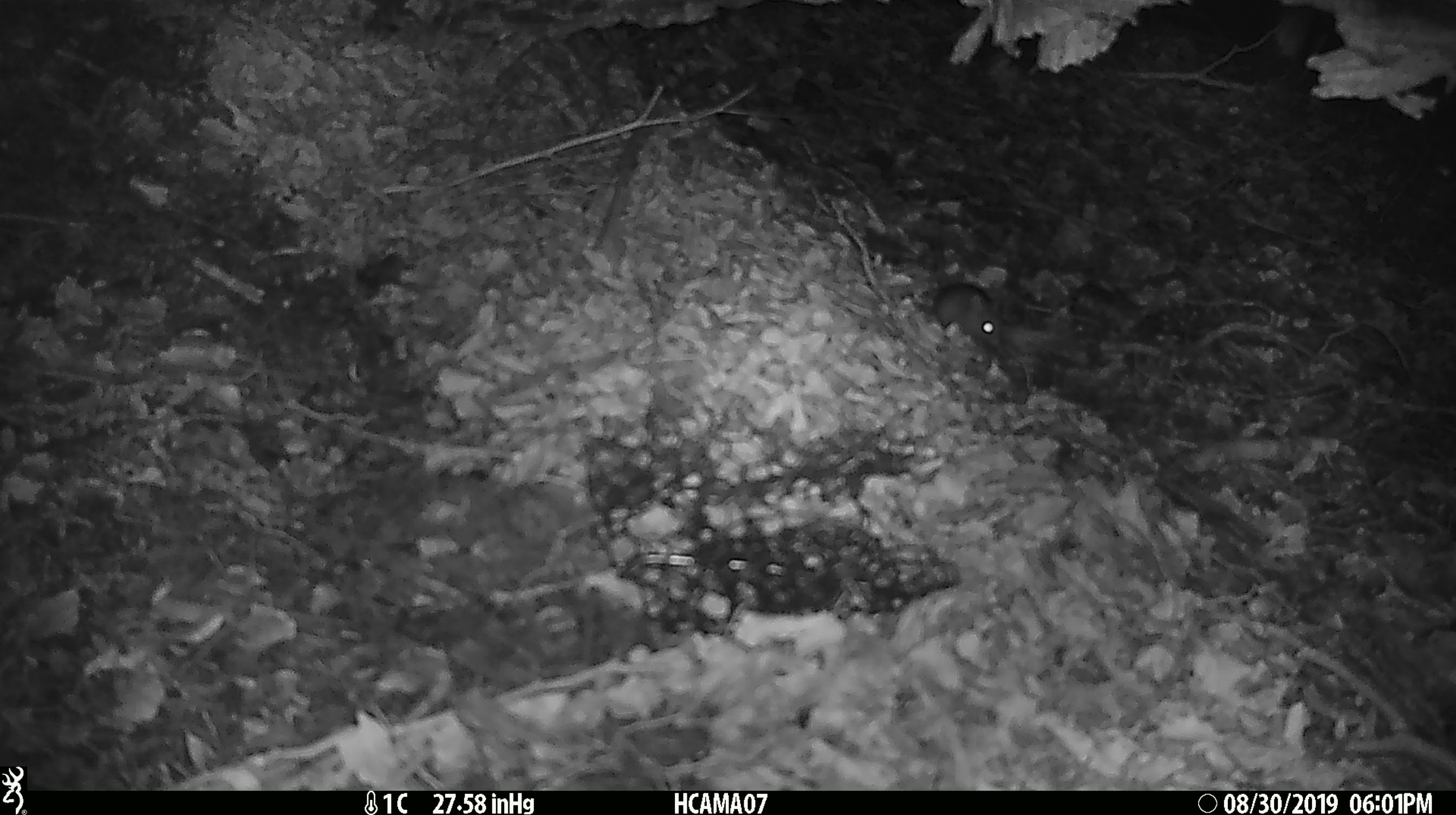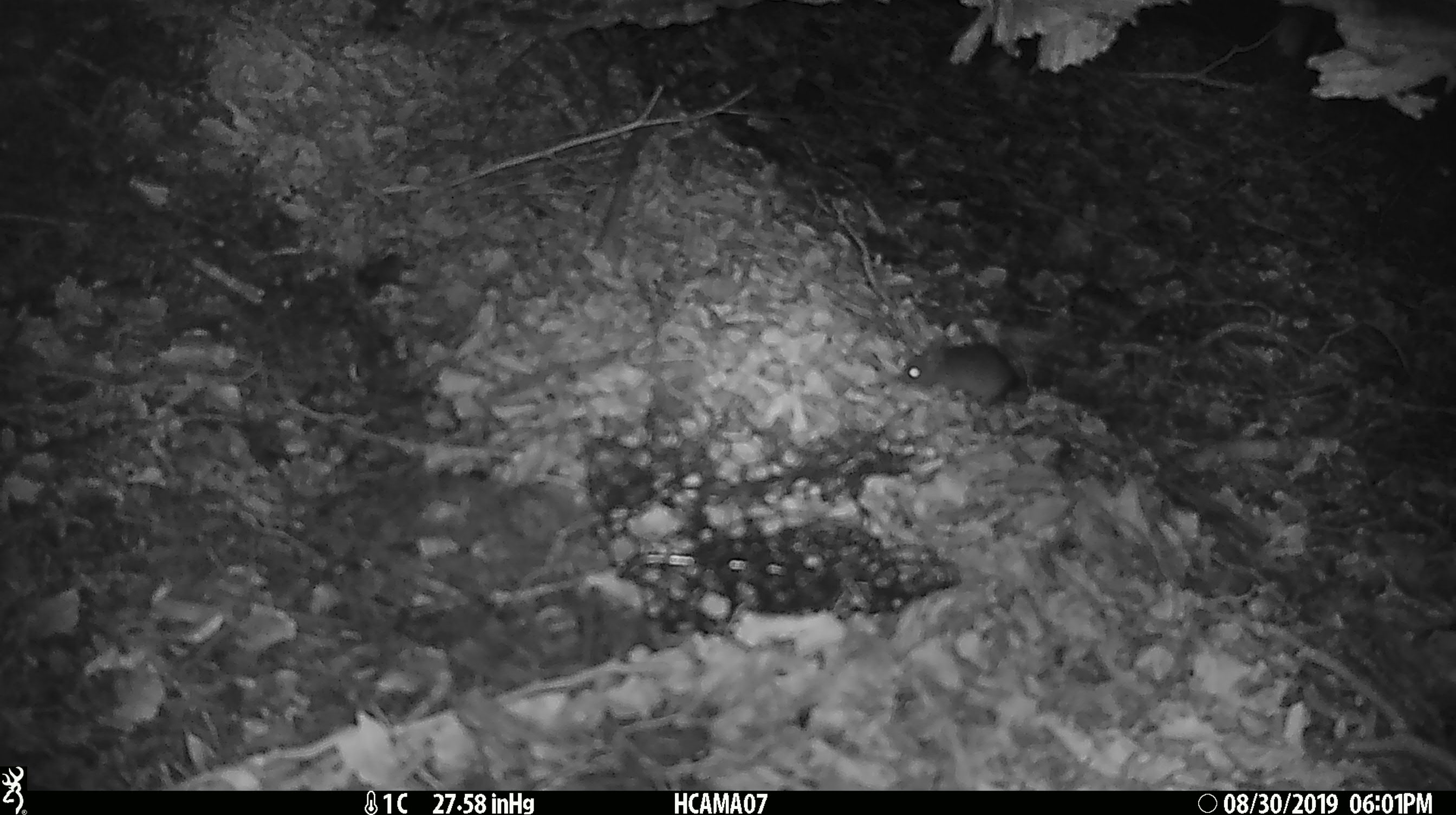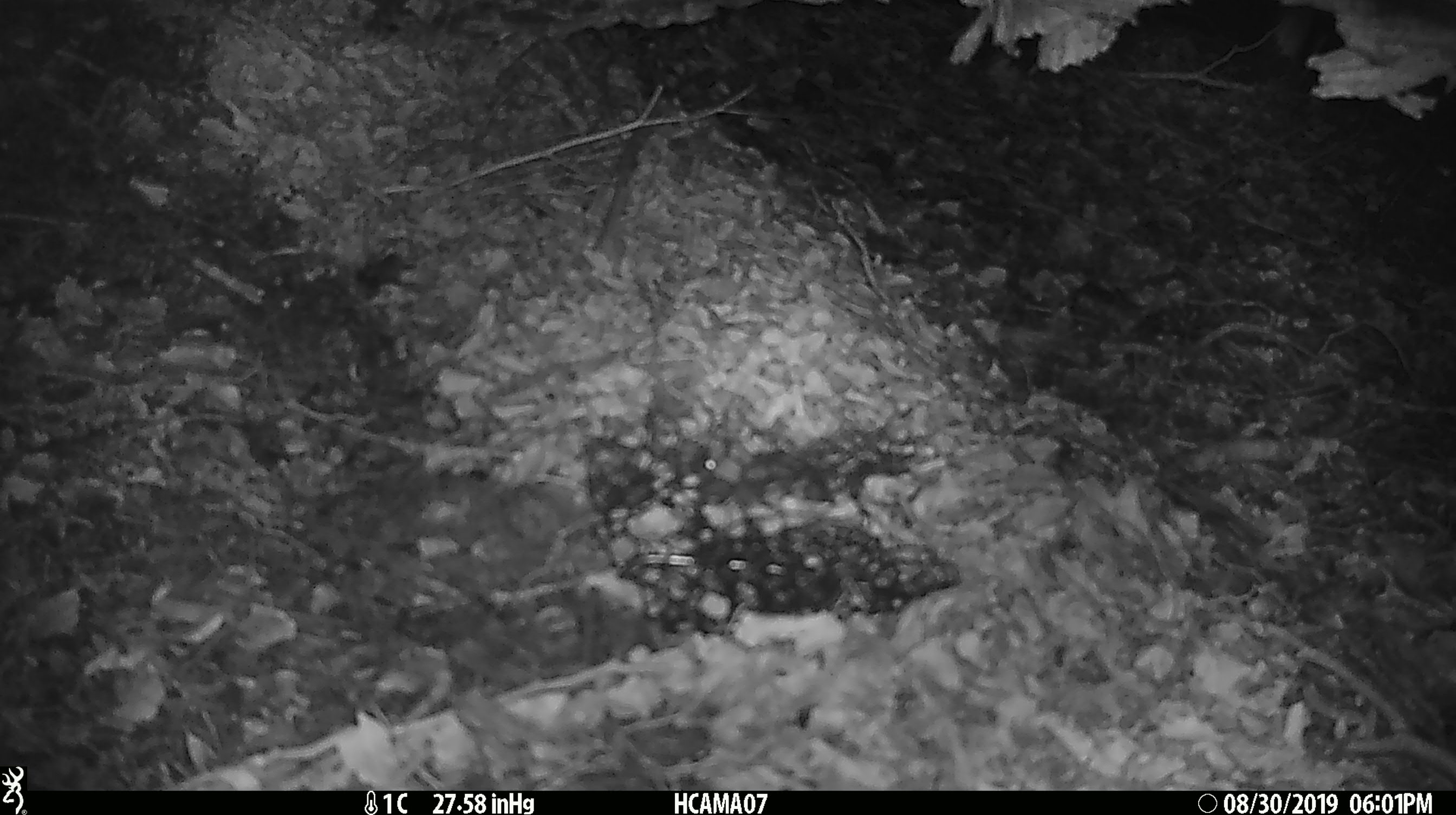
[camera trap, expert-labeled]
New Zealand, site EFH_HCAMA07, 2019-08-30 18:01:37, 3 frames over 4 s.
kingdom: Animalia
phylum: Chordata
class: Mammalia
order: Rodentia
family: Muridae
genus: Mus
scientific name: Mus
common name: mouse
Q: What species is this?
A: Mouse (Mus).